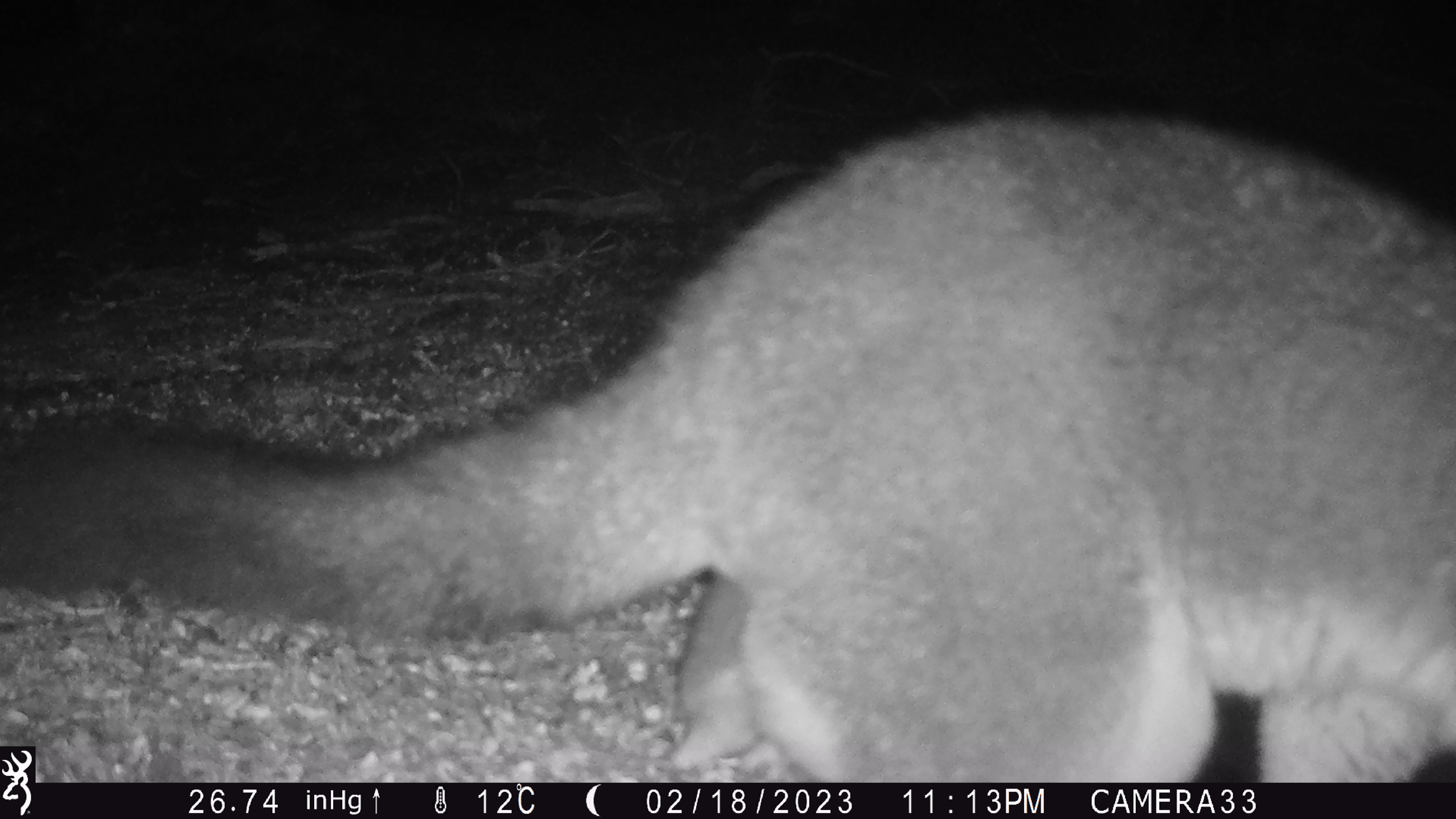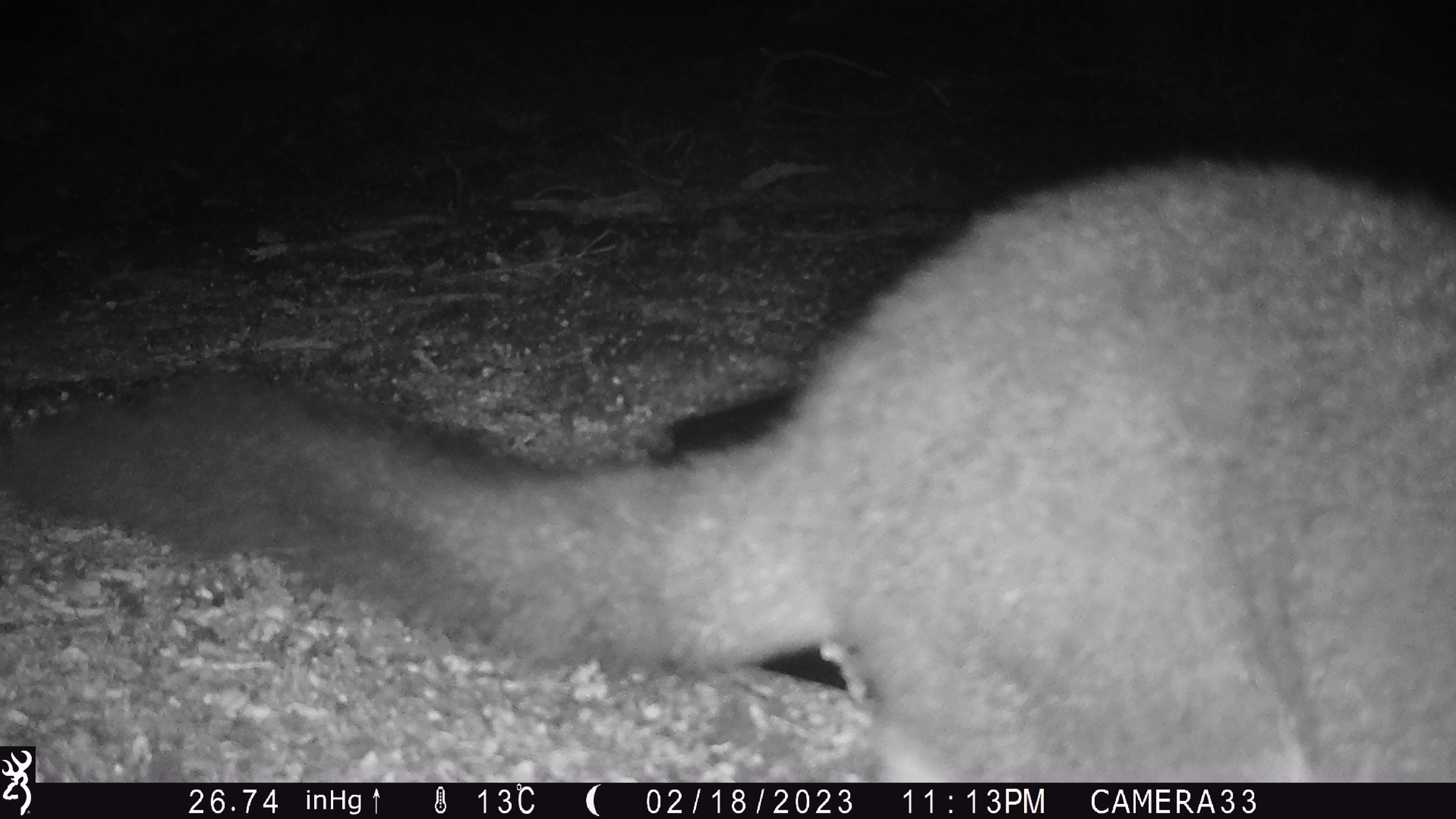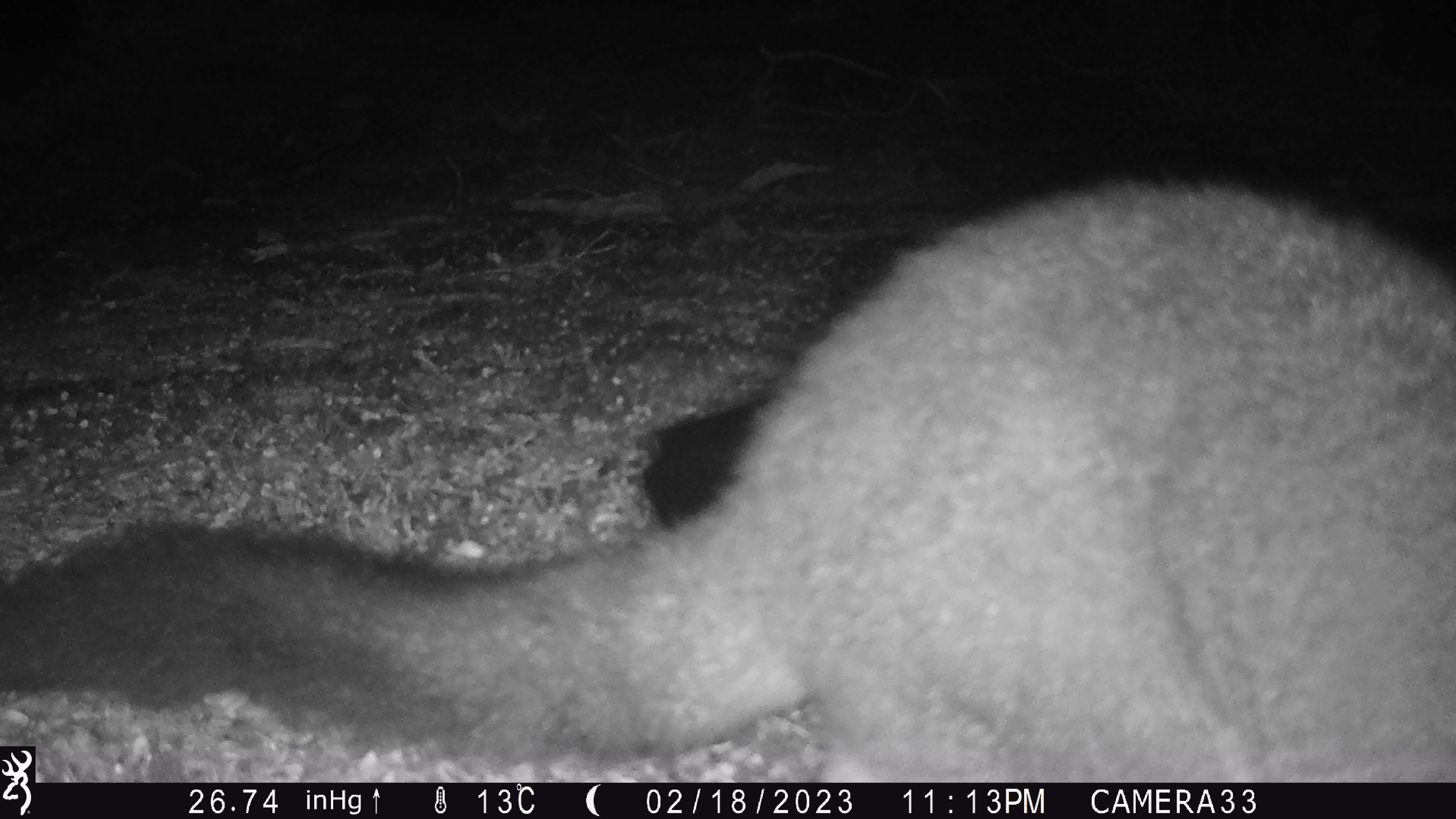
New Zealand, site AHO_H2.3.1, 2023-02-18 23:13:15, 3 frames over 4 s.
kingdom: Animalia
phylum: Chordata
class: Mammalia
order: Carnivora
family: Mustelidae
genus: Mustela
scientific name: Mustela erminea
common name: stoat